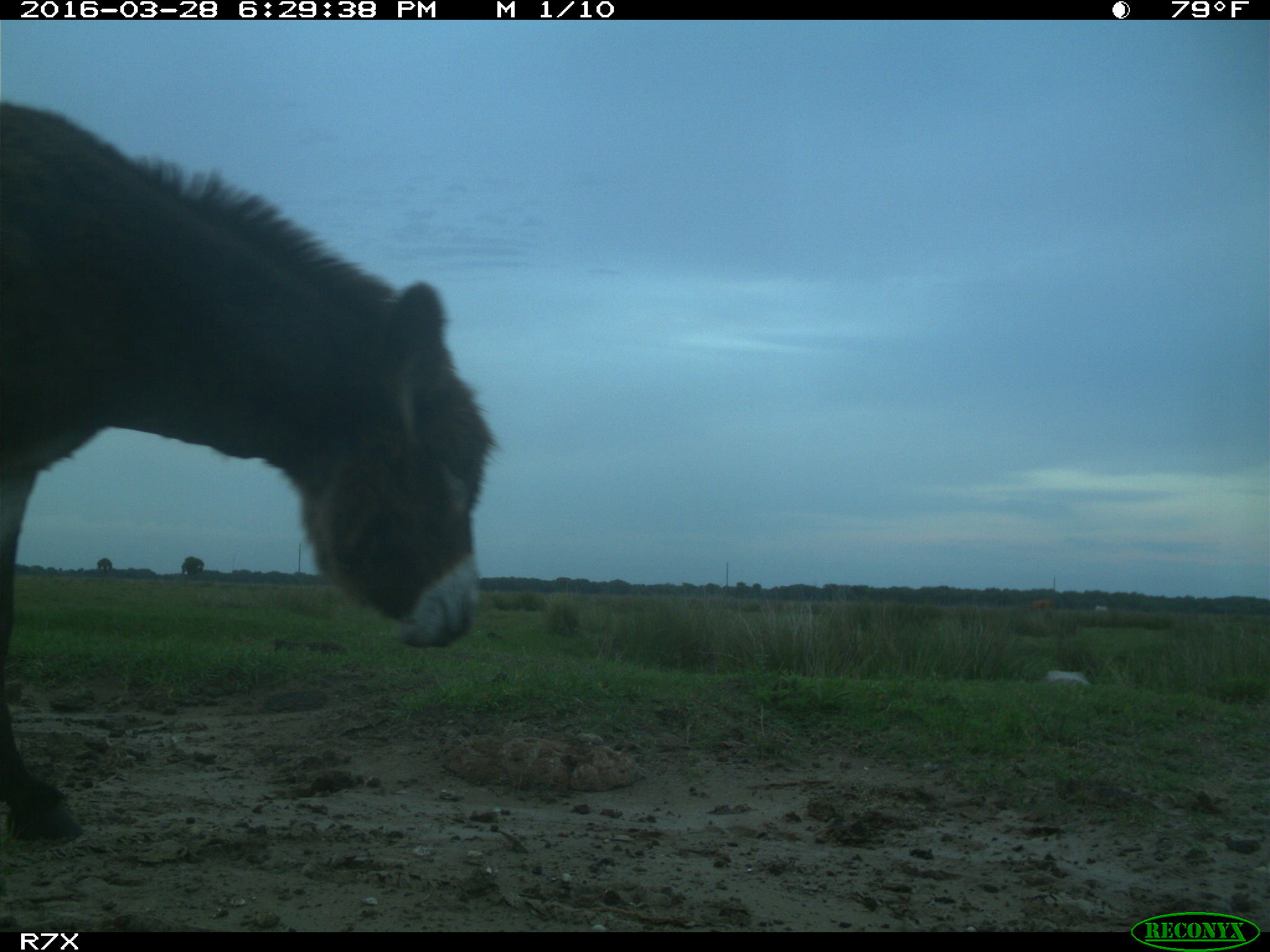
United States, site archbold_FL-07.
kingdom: Animalia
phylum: Chordata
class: Mammalia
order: Artiodactyla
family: Bovidae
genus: Bos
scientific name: Bos taurus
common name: domestic cow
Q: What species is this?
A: Bos taurus (domestic cow).